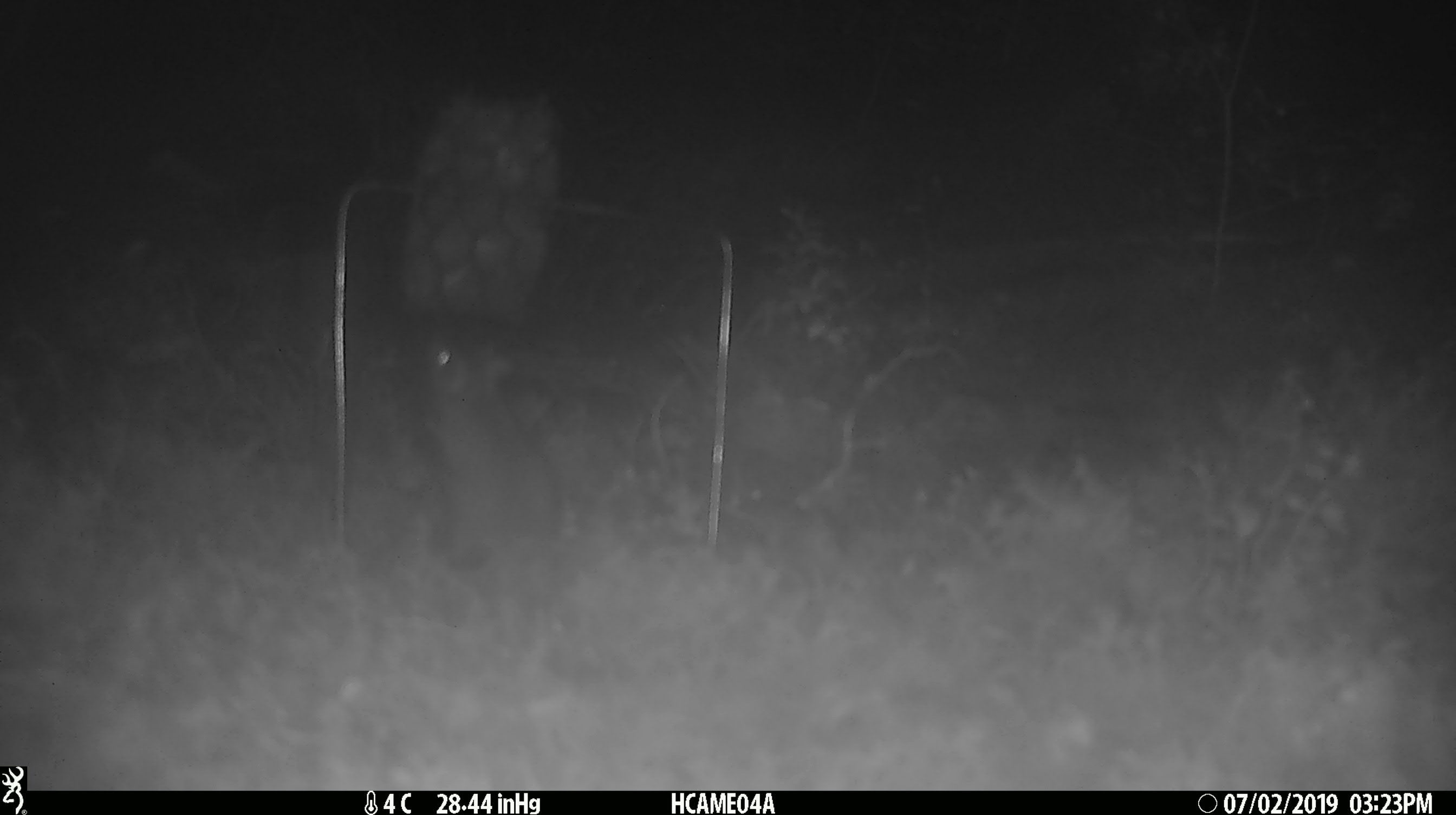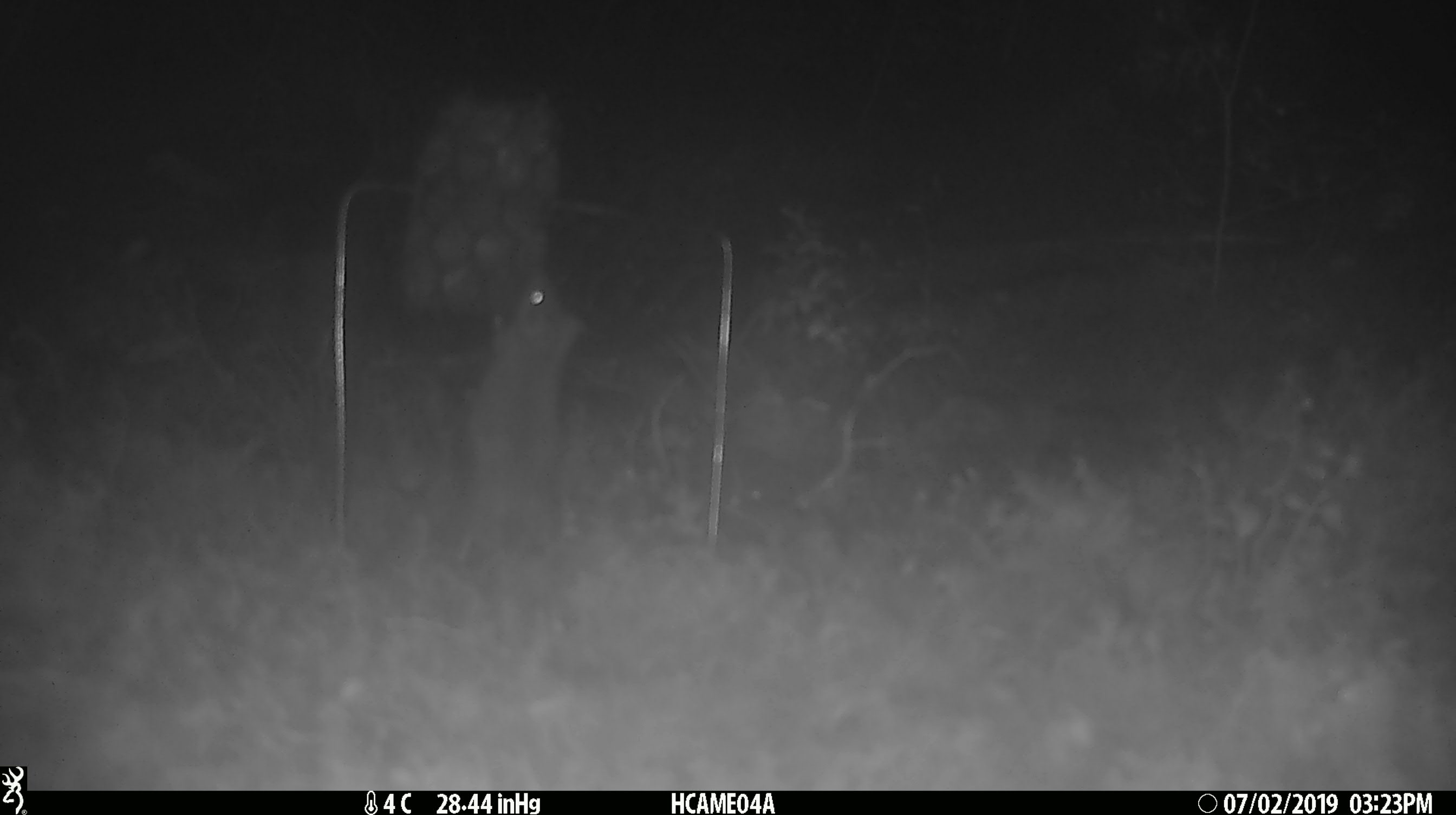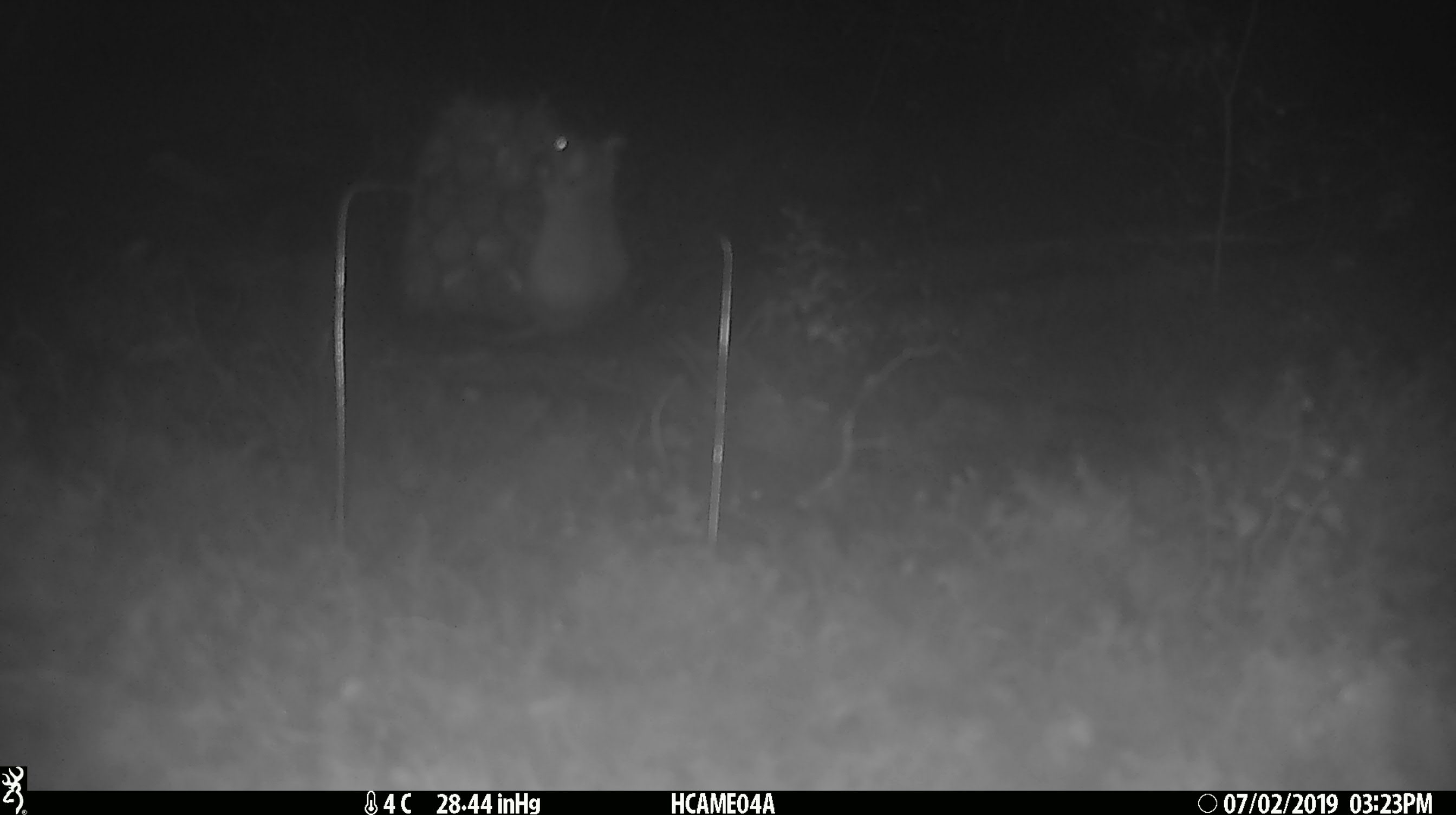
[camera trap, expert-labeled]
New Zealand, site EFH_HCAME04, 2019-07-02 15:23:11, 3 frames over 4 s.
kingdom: Animalia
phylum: Chordata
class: Mammalia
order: Rodentia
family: Muridae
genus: Mus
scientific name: Mus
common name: mouse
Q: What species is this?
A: Mouse (Mus).